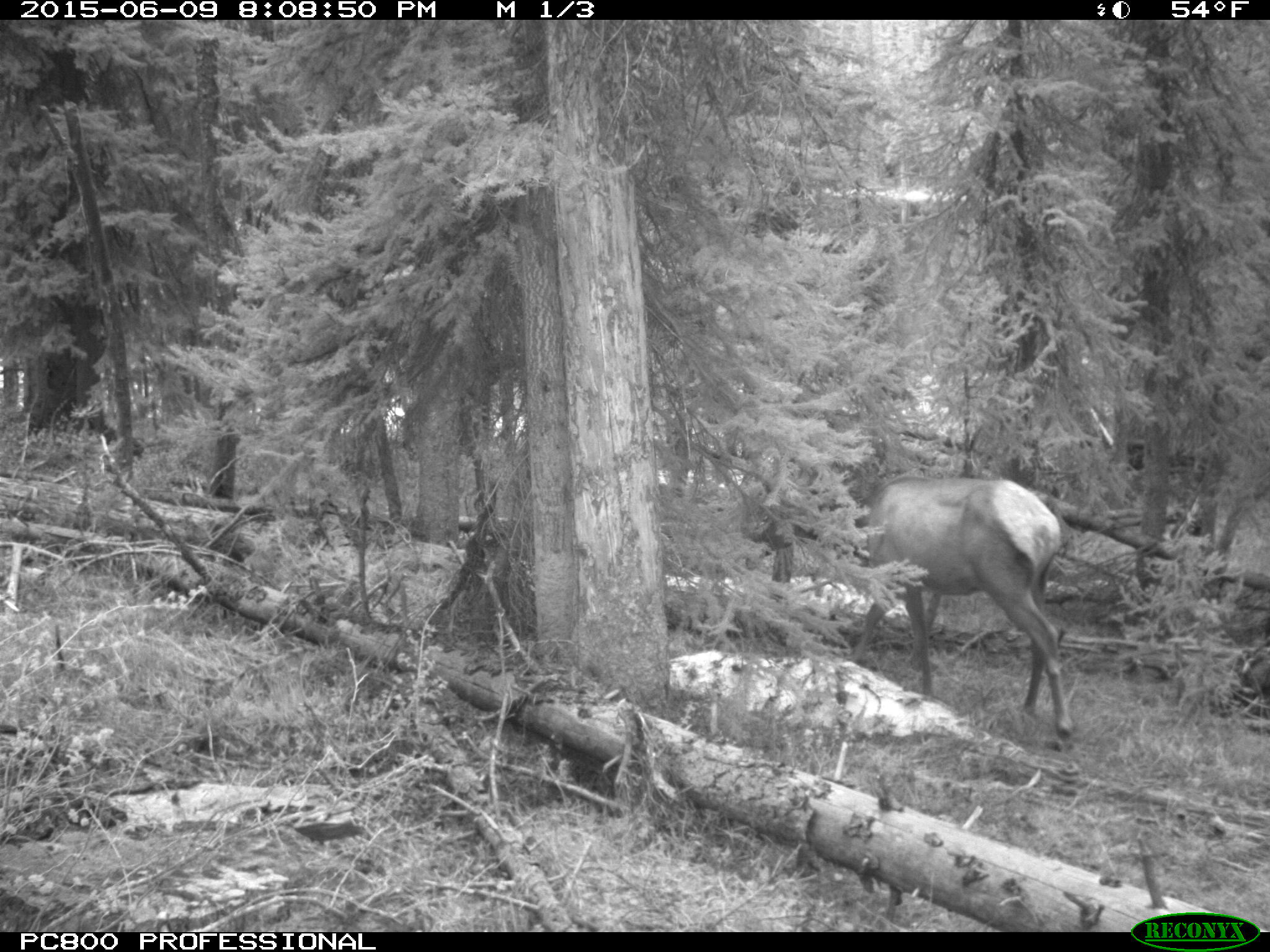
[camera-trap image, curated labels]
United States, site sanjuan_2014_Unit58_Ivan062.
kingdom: Animalia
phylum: Chordata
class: Mammalia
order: Artiodactyla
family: Cervidae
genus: Cervus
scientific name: Cervus elaphus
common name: red deer